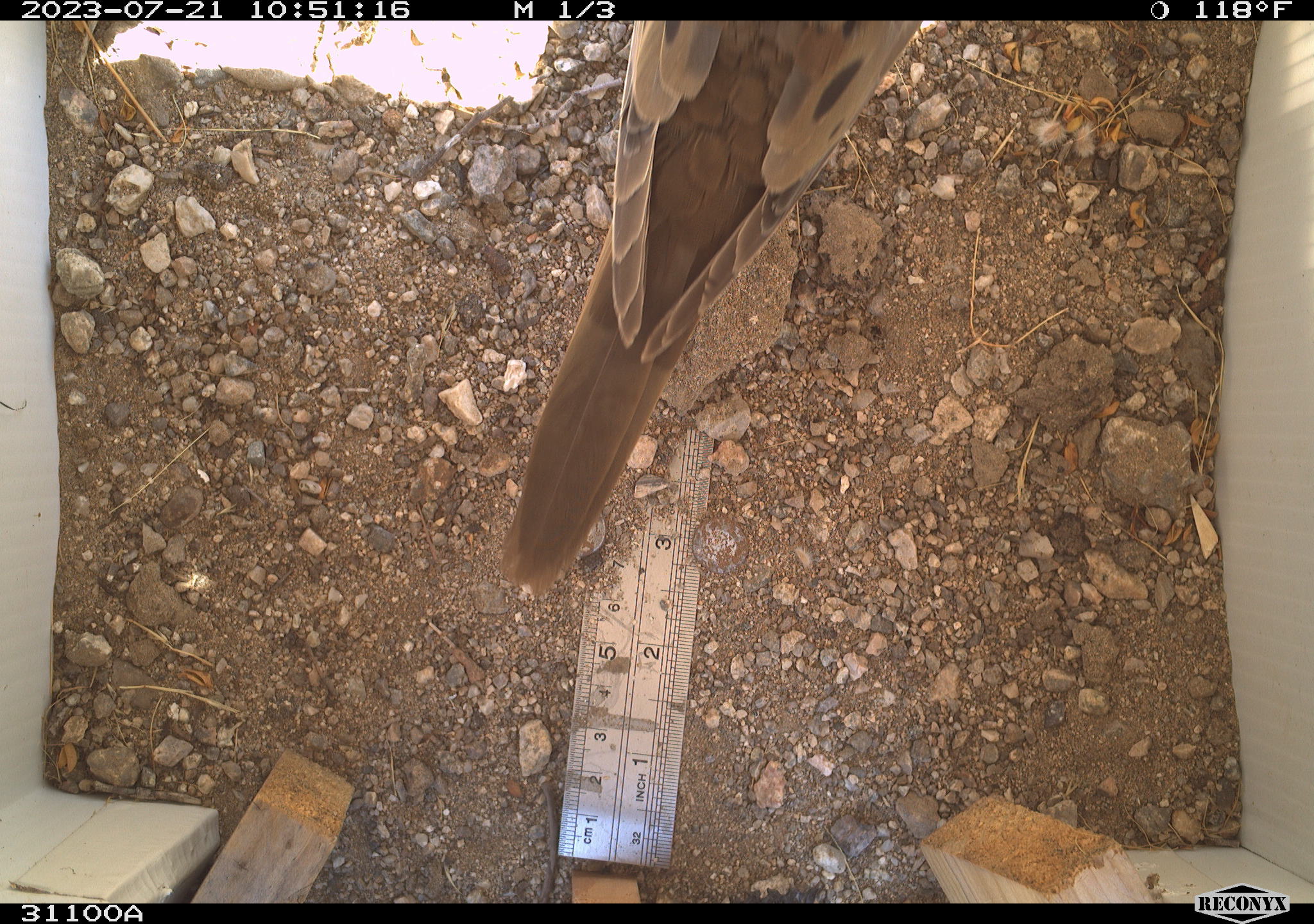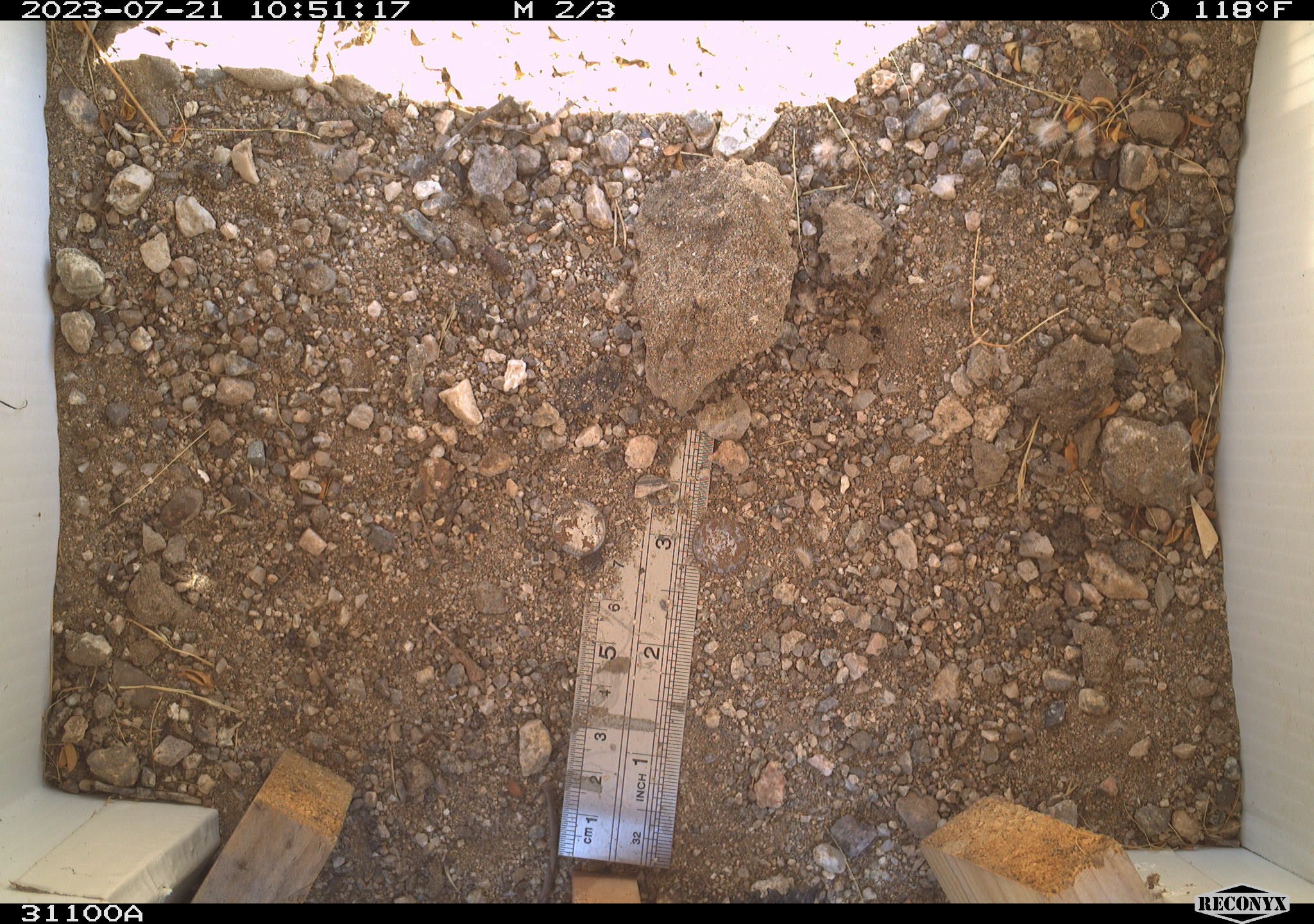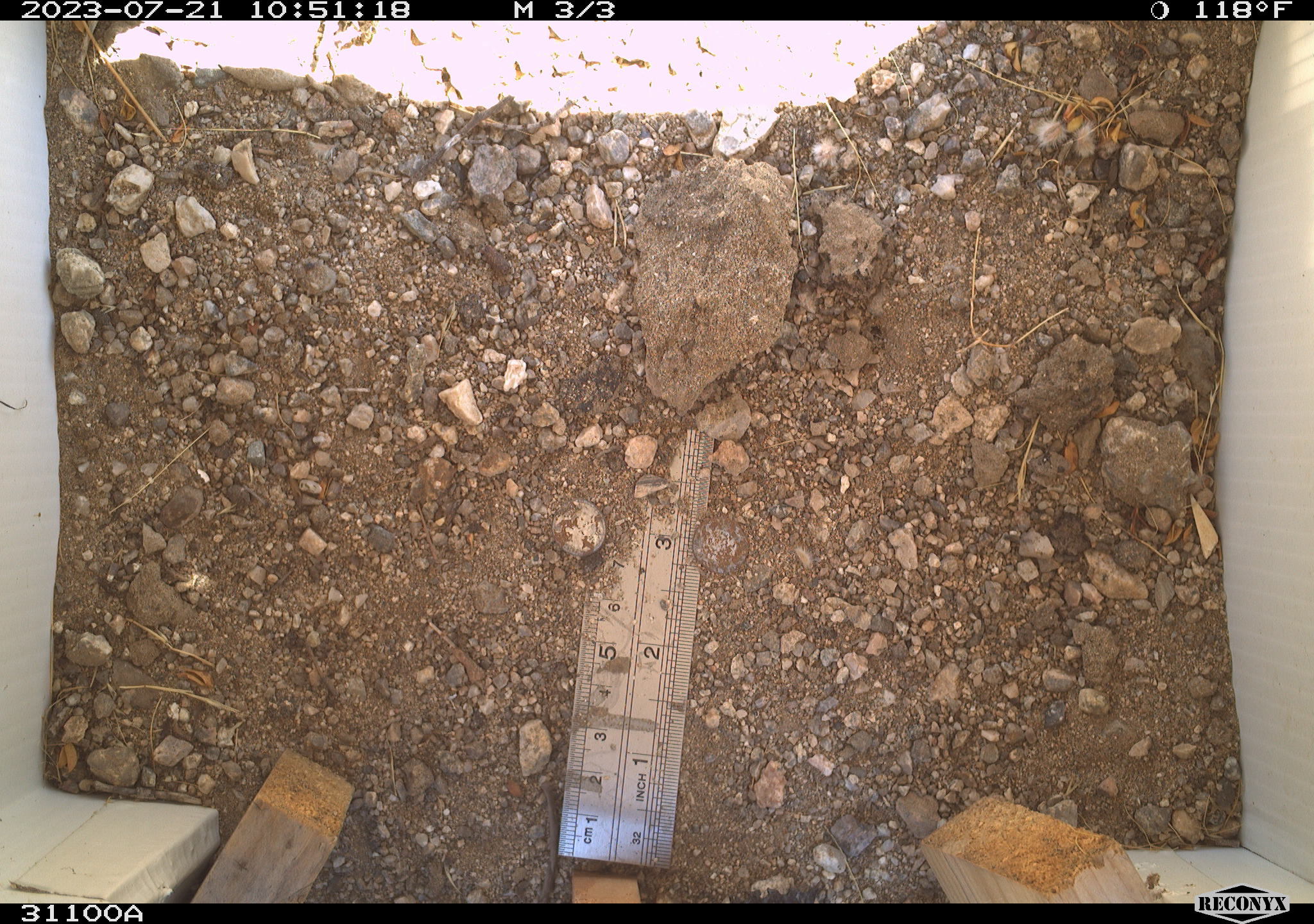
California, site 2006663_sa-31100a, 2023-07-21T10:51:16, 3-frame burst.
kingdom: Animalia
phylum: Chordata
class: Aves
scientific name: Aves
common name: bird